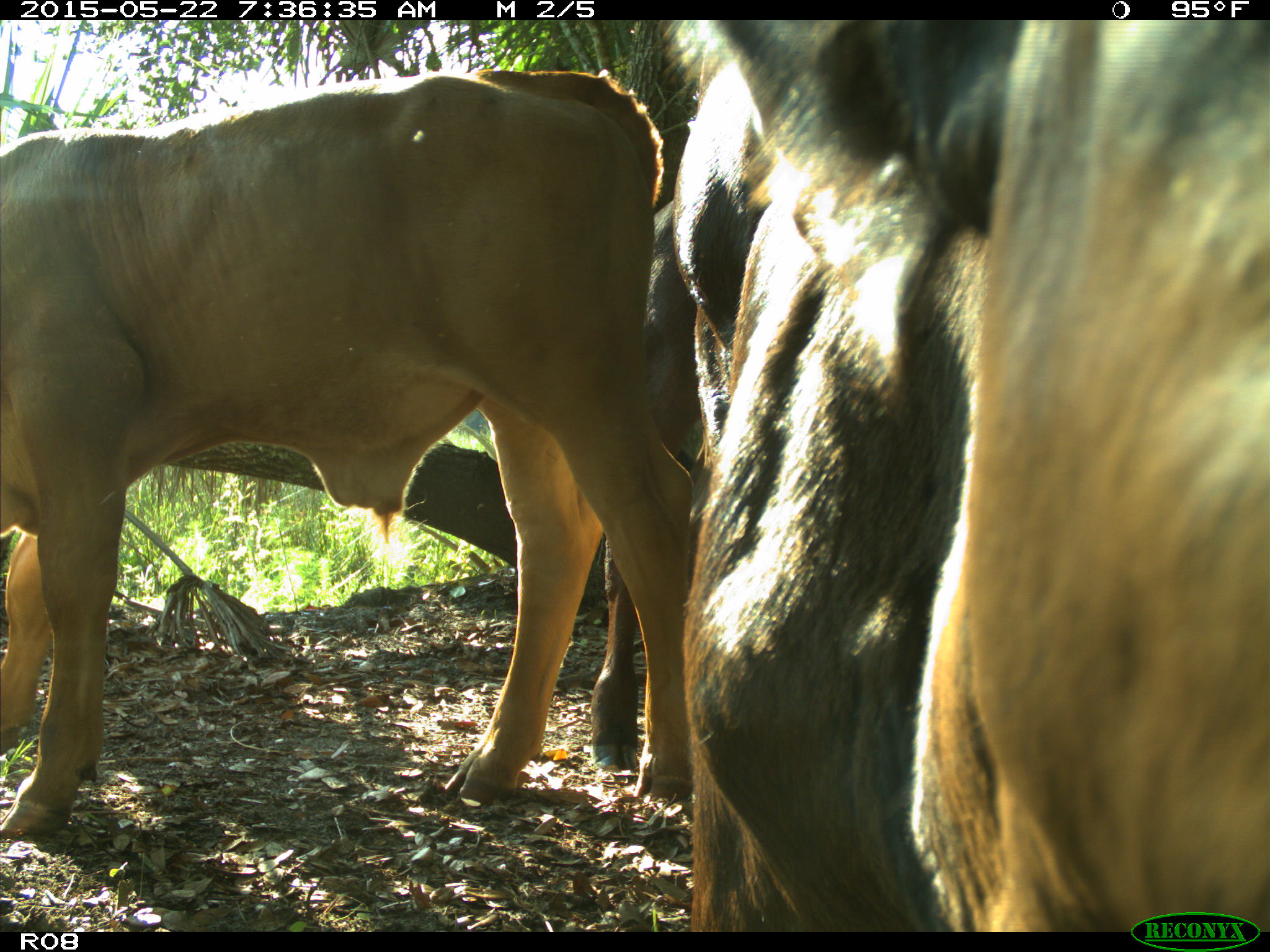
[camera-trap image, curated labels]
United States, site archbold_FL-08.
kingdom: Animalia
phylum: Chordata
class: Mammalia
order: Artiodactyla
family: Bovidae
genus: Bos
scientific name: Bos taurus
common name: domestic cow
Bos taurus (domestic cow).